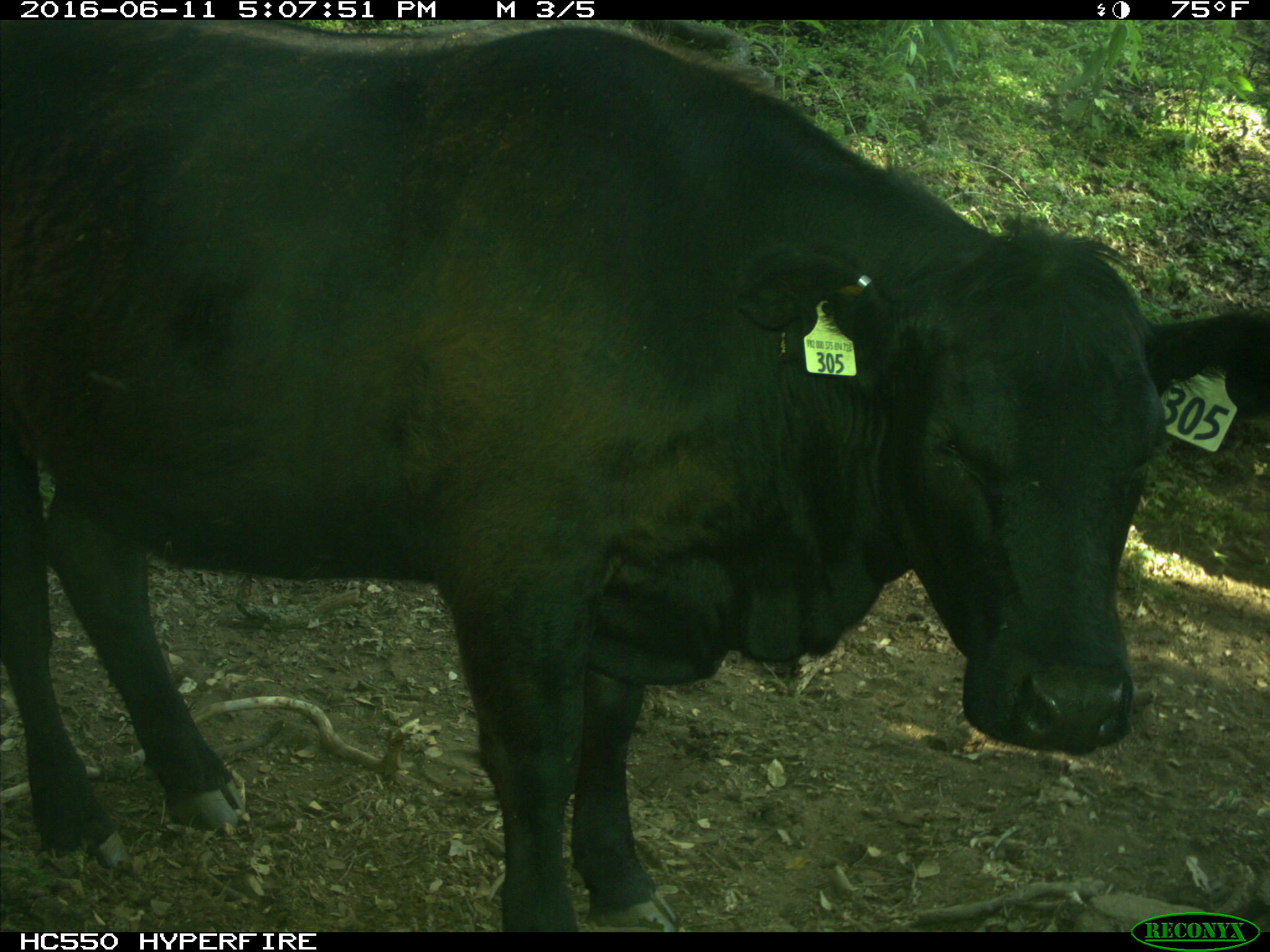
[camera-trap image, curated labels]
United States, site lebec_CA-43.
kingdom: Animalia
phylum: Chordata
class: Mammalia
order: Artiodactyla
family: Bovidae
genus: Bos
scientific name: Bos taurus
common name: domestic cow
Bos taurus (domestic cow).